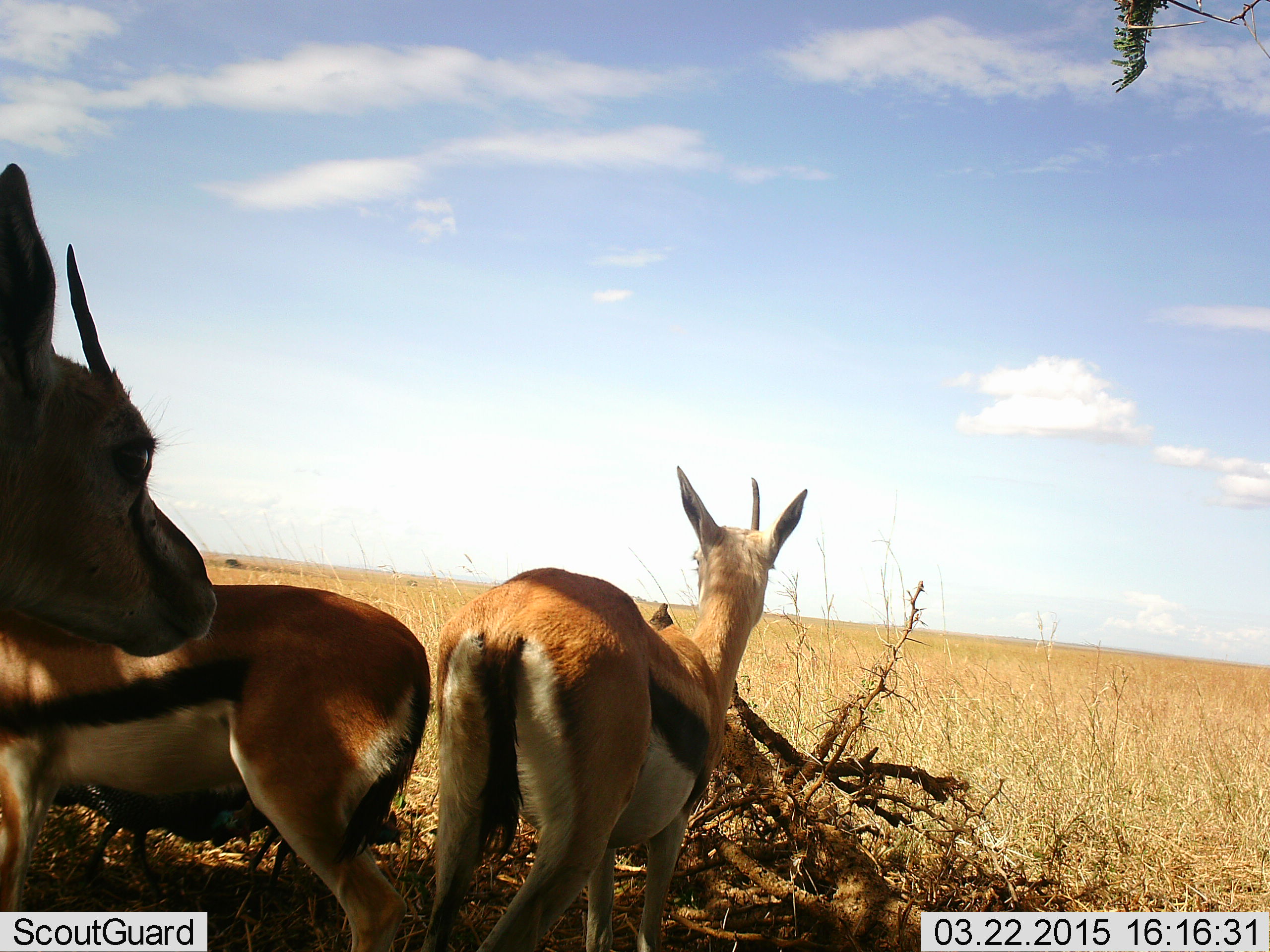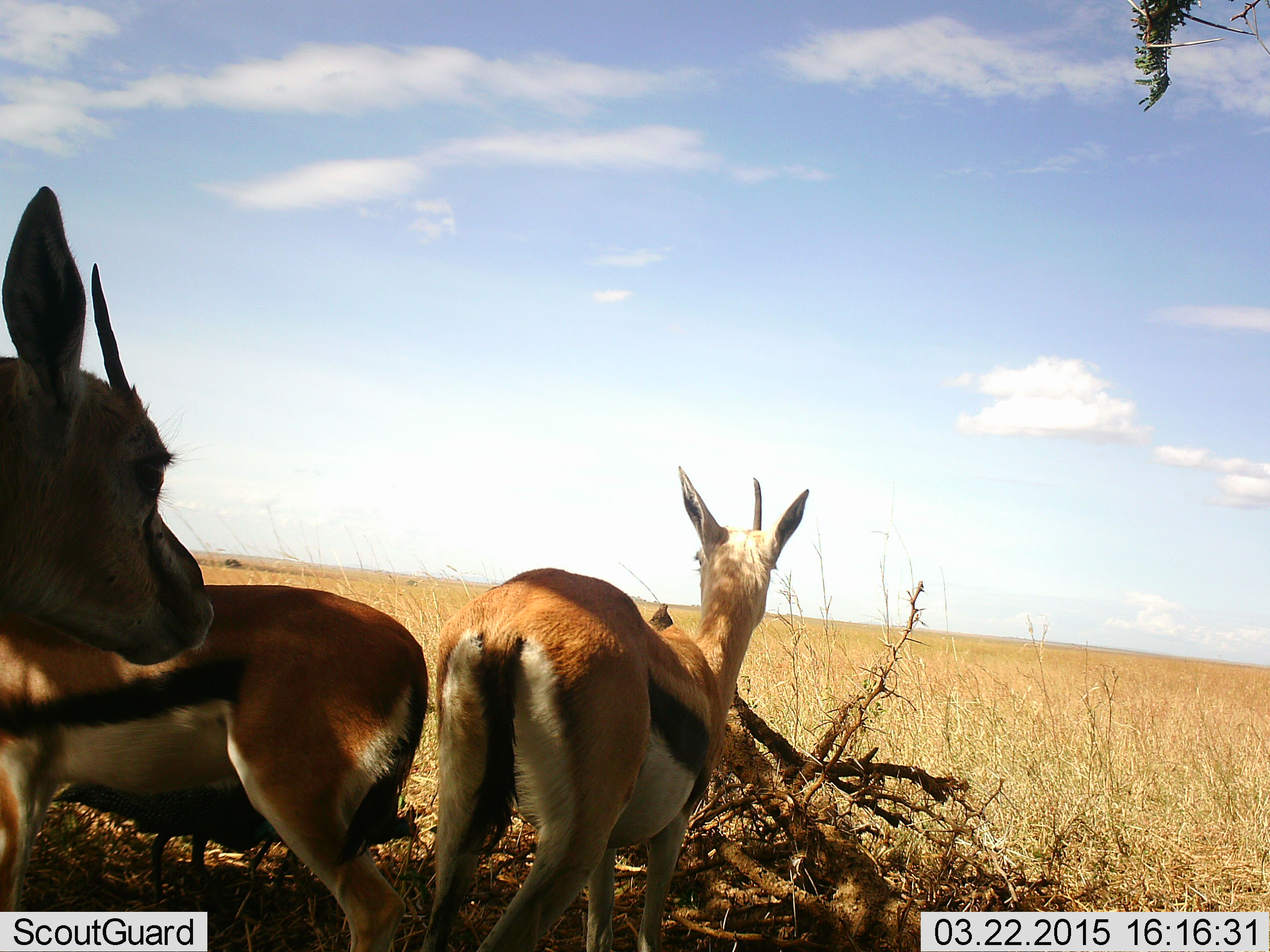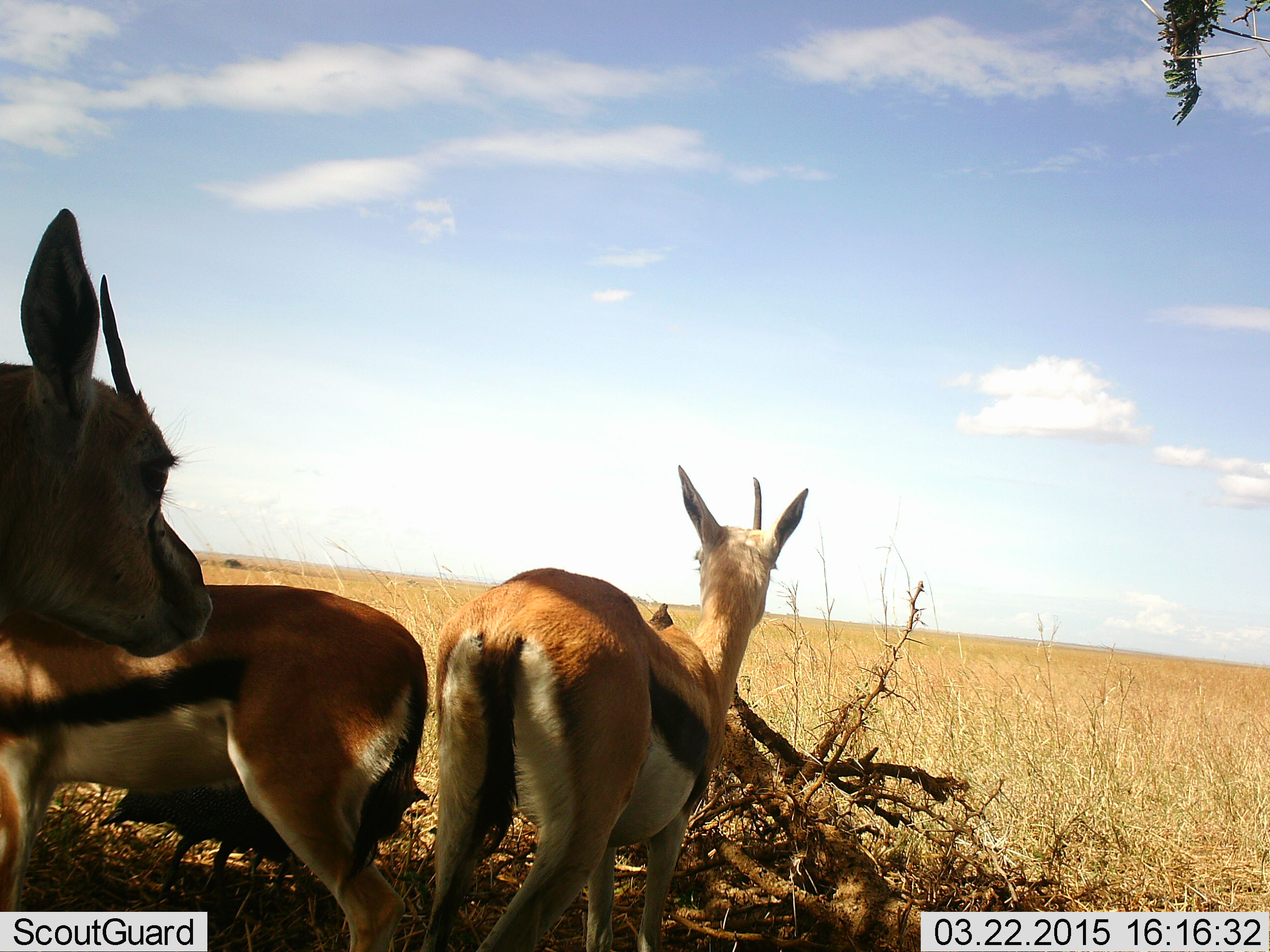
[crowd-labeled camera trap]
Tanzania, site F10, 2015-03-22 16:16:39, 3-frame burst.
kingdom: Animalia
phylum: Chordata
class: Mammalia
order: Artiodactyla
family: Bovidae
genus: Eudorcas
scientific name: Eudorcas thomsonii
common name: thomson's gazelle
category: gazellethomsons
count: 3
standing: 100%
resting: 8%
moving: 0%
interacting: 0%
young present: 0%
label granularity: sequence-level